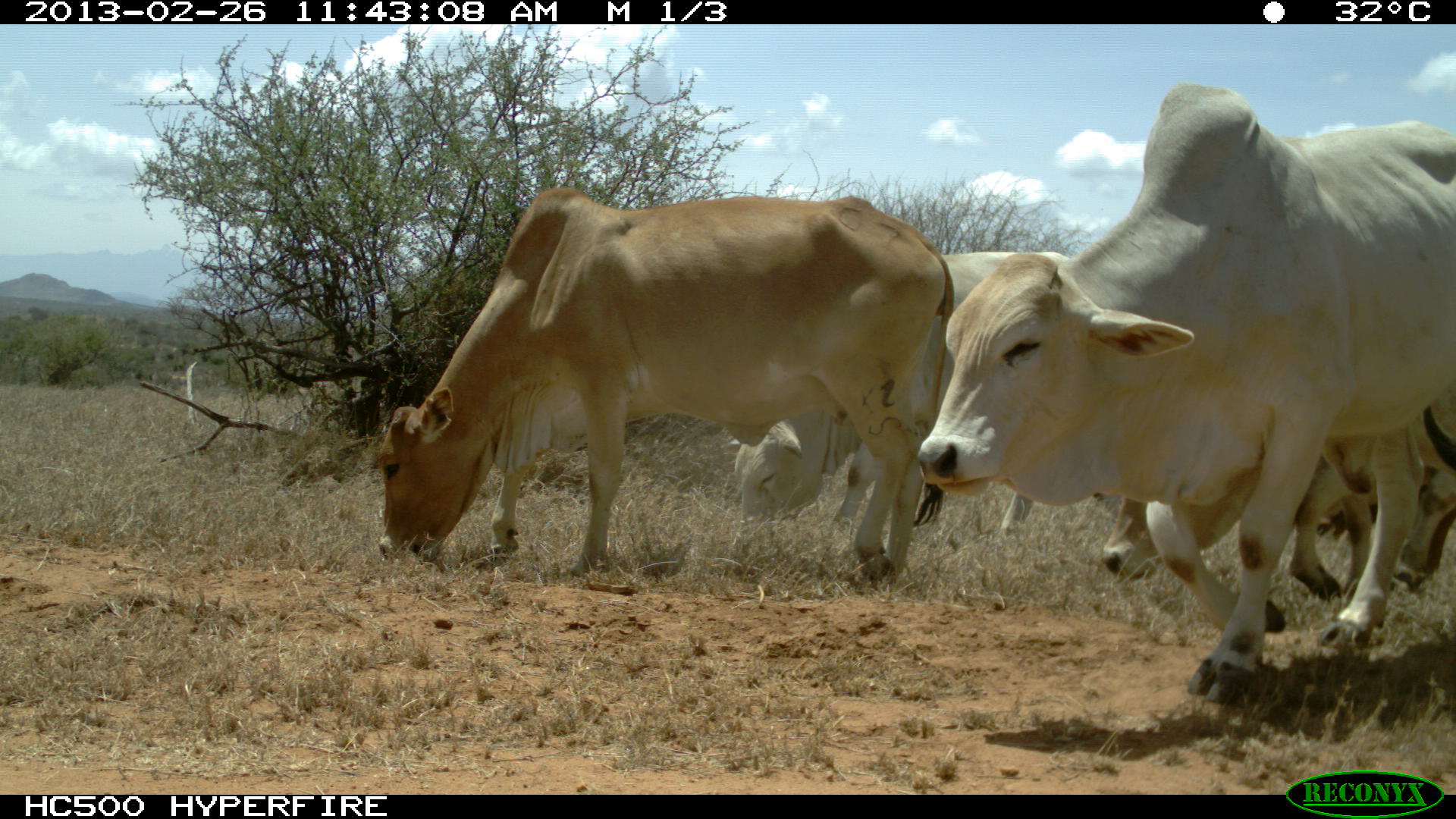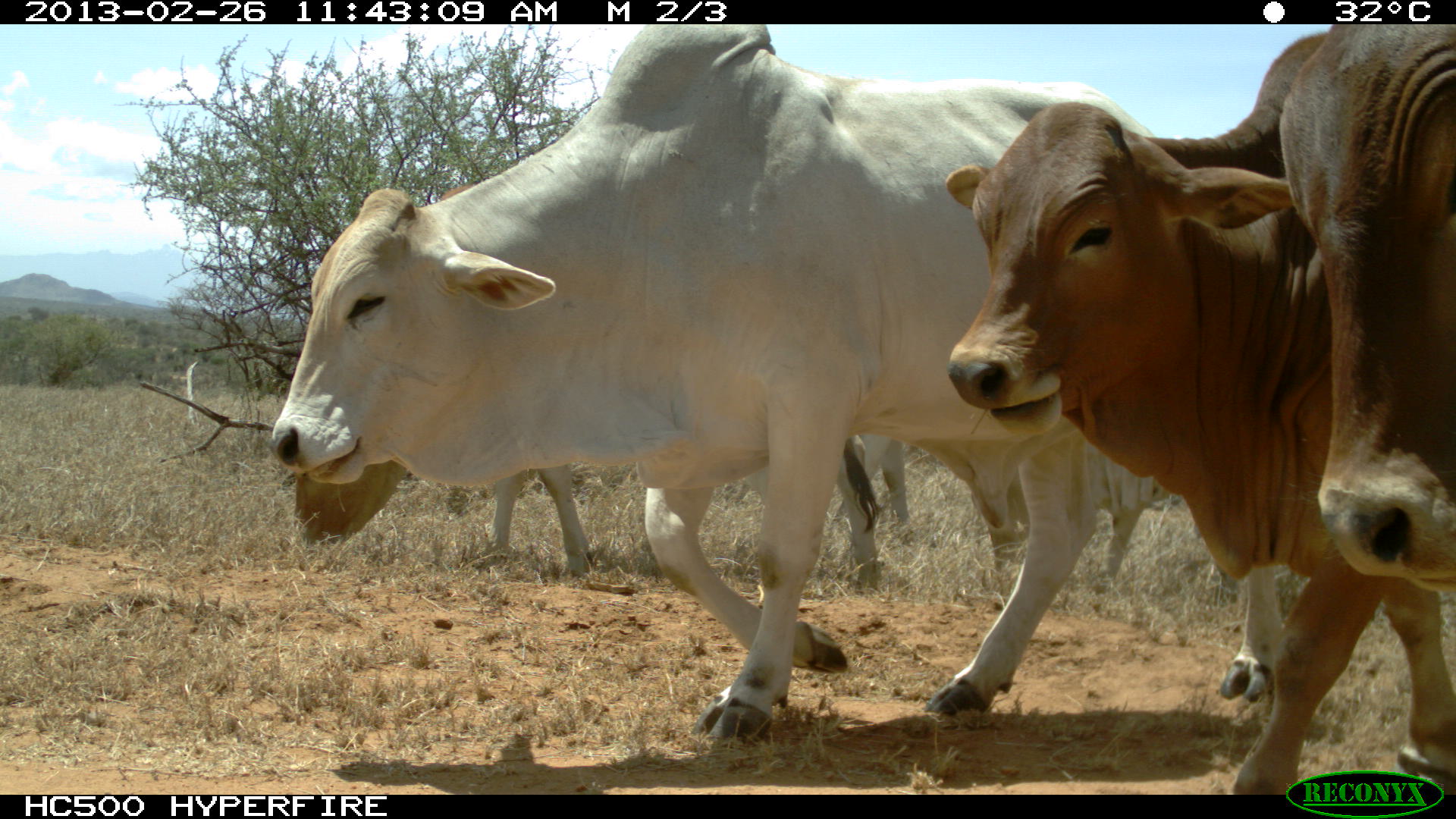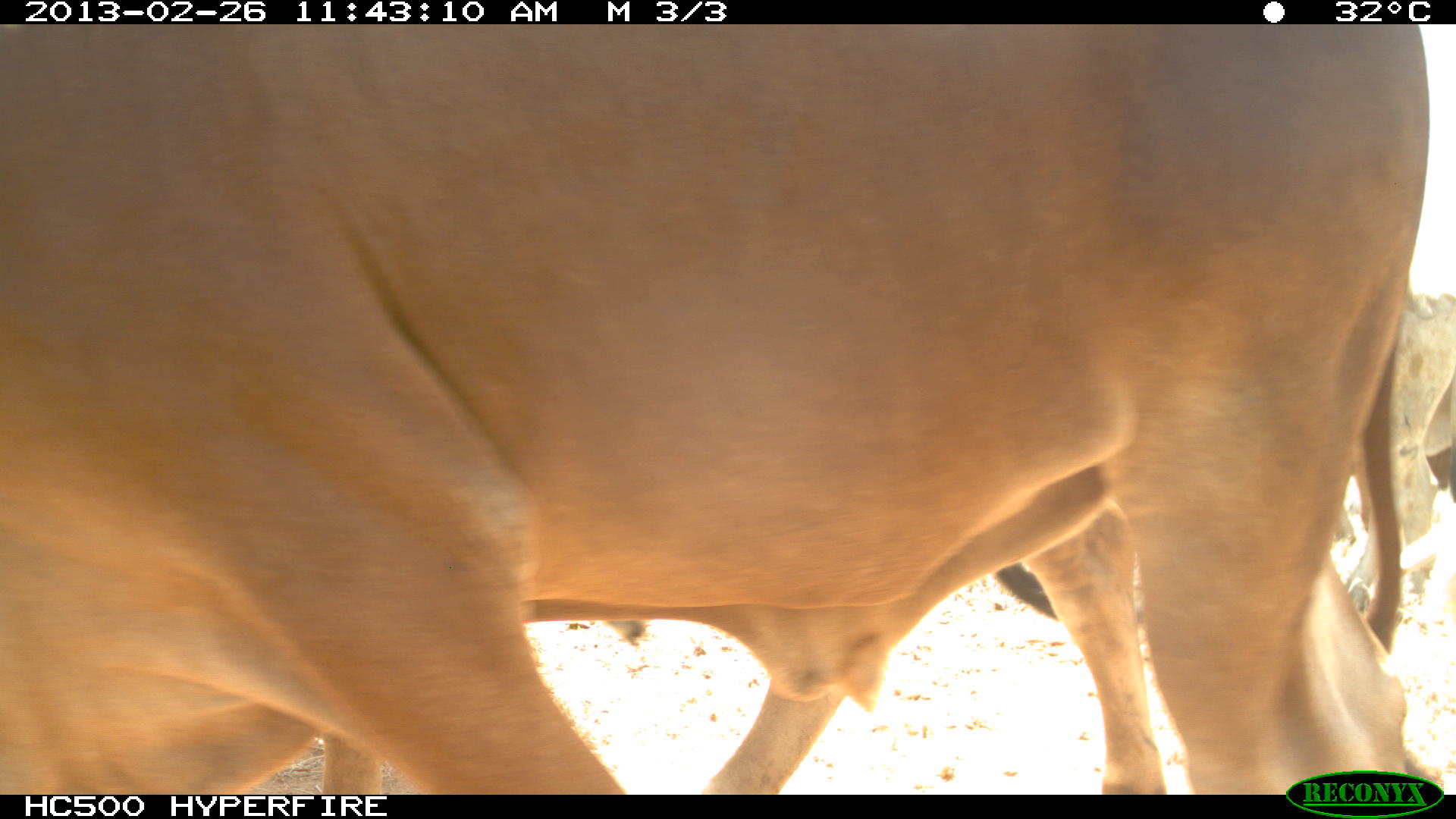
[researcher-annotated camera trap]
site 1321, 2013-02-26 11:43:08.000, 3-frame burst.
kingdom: Animalia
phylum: Chordata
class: Mammalia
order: Artiodactyla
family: Bovidae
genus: Bos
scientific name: Bos taurus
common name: domestic cattle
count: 4